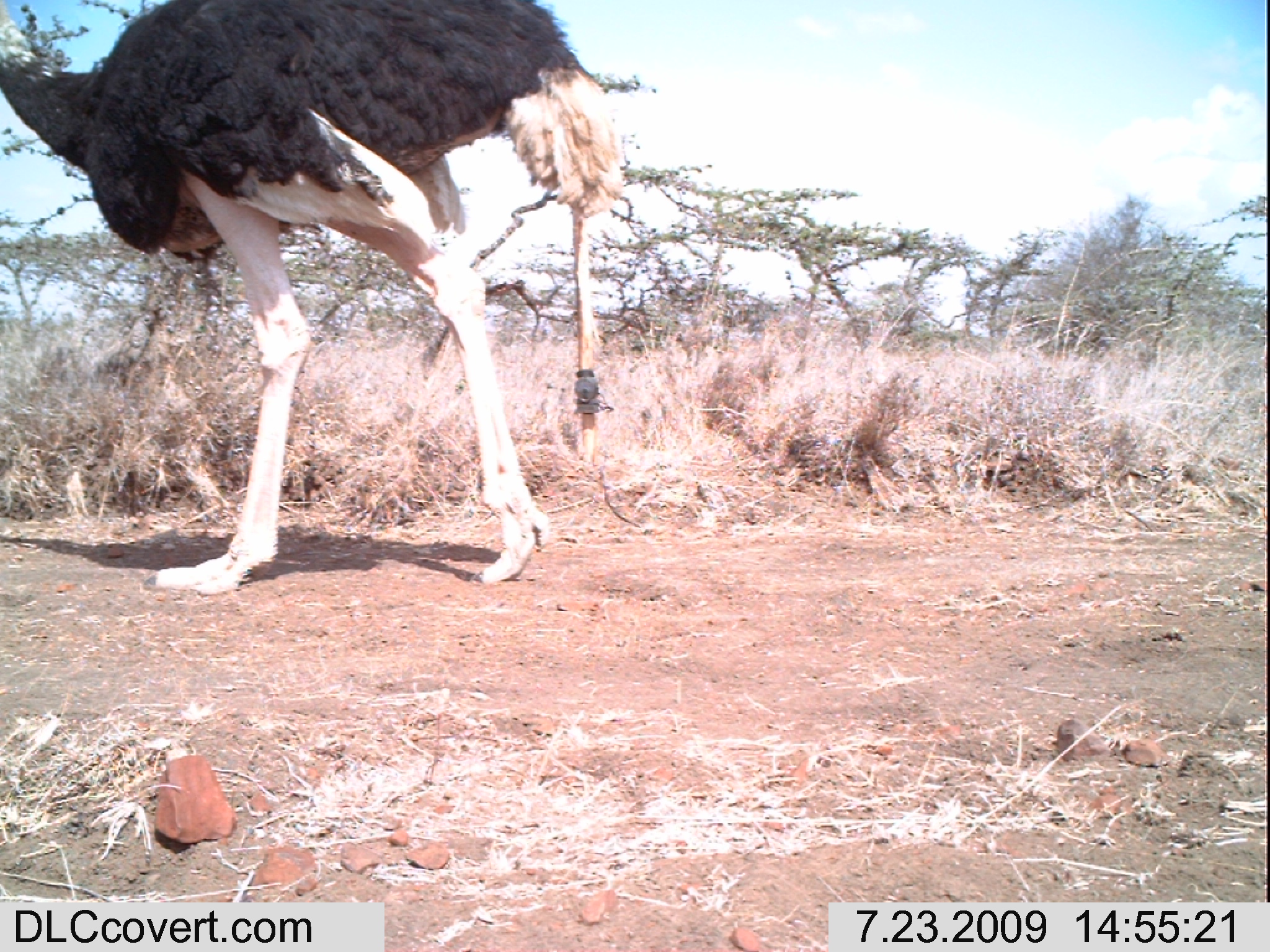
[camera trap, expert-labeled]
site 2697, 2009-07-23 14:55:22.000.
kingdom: Animalia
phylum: Chordata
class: Aves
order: Struthioniformes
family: Struthionidae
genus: Struthio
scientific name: Struthio camelus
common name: common ostrich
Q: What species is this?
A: Struthio camelus (common ostrich).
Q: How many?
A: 1.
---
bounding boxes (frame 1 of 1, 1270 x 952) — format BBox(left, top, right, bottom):
struthio camelus: BBox(0, 0, 646, 599)